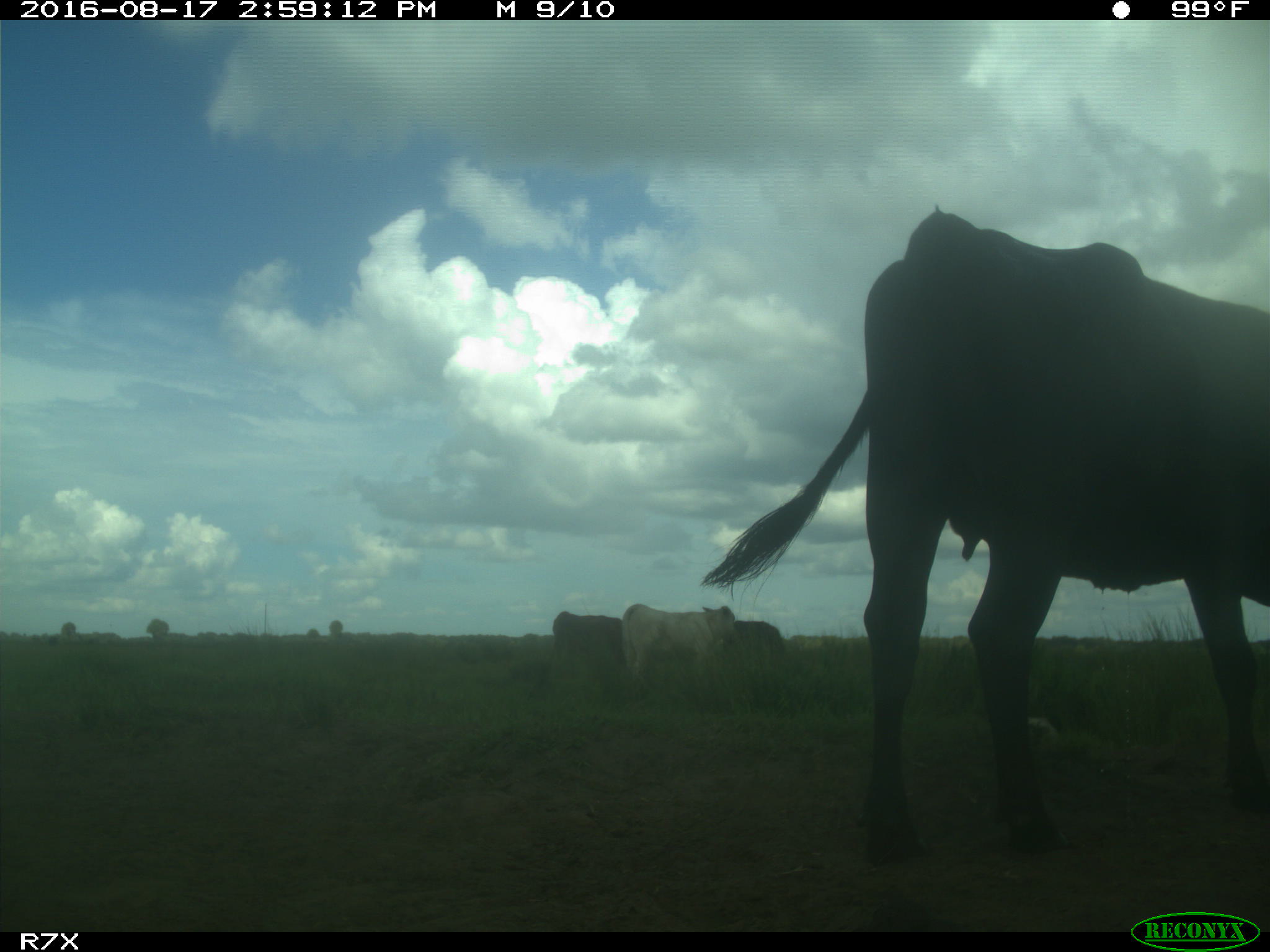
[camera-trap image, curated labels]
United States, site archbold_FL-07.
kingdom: Animalia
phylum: Chordata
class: Mammalia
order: Artiodactyla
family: Bovidae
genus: Bos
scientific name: Bos taurus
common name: domestic cow